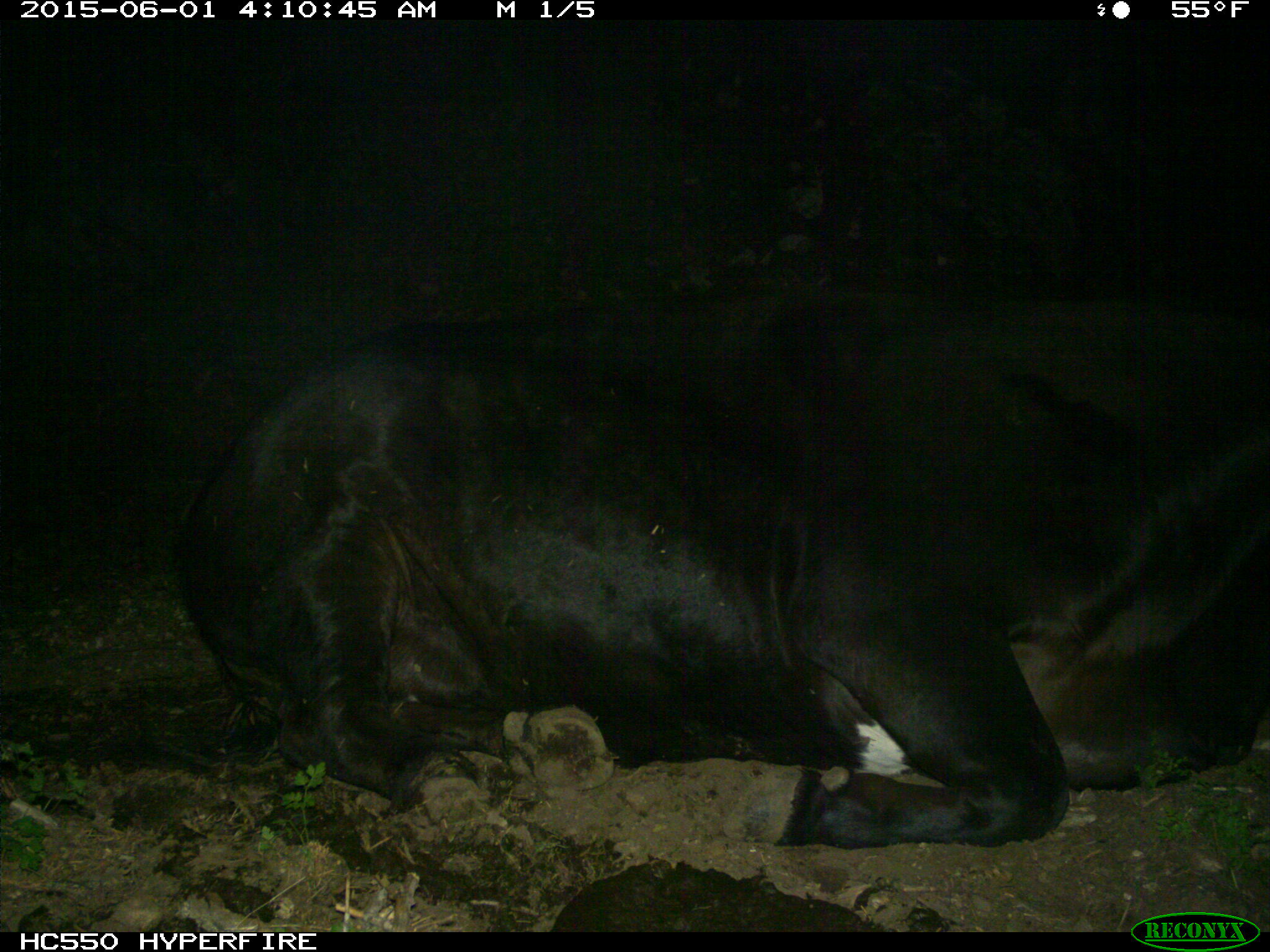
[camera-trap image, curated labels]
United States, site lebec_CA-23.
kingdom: Animalia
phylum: Chordata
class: Mammalia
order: Artiodactyla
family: Bovidae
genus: Bos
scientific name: Bos taurus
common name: domestic cow